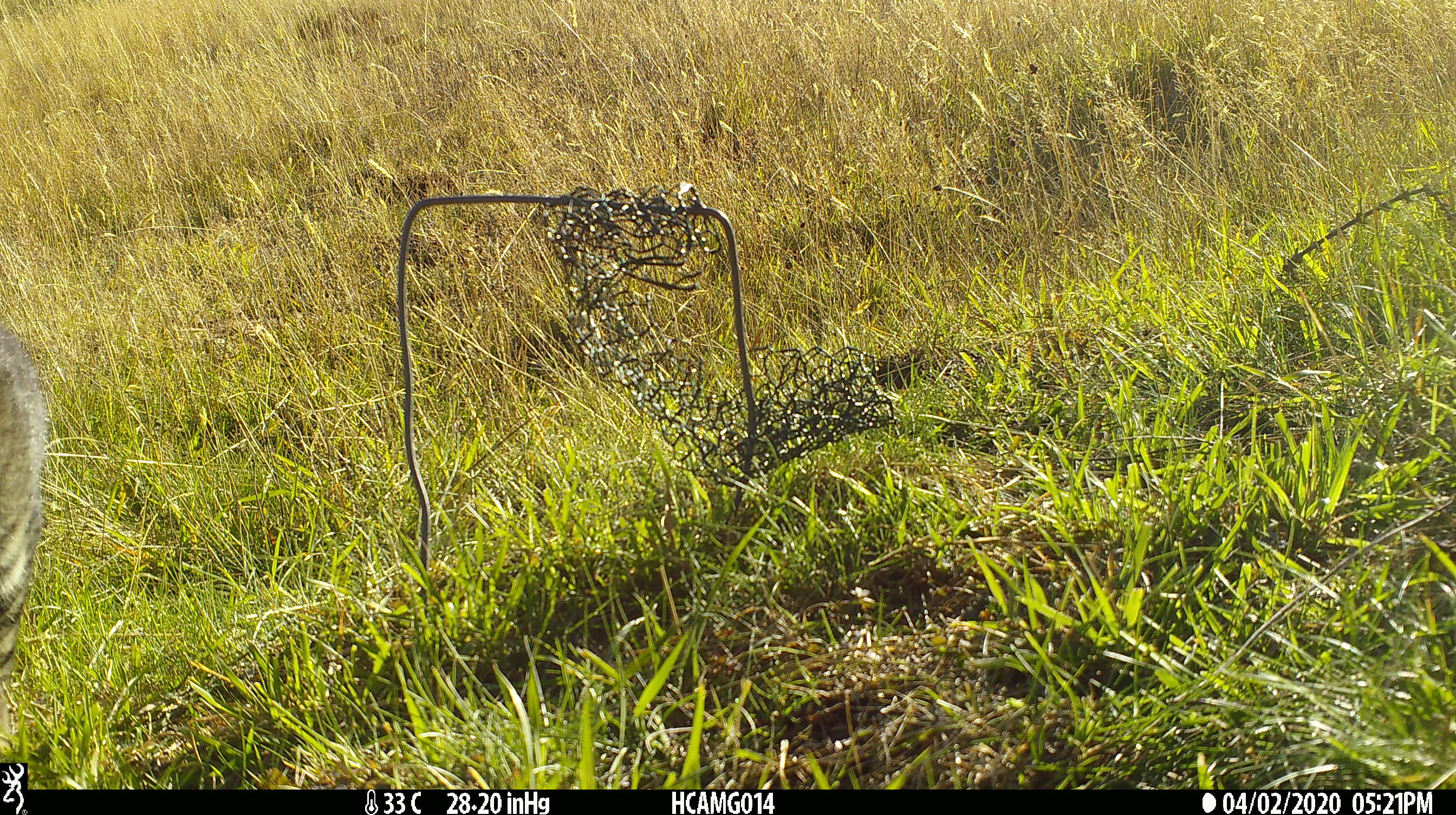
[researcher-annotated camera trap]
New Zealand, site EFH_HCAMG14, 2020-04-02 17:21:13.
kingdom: Animalia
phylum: Chordata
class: Mammalia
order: Carnivora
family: Felidae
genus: Felis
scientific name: Felis catus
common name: domestic cat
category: cat